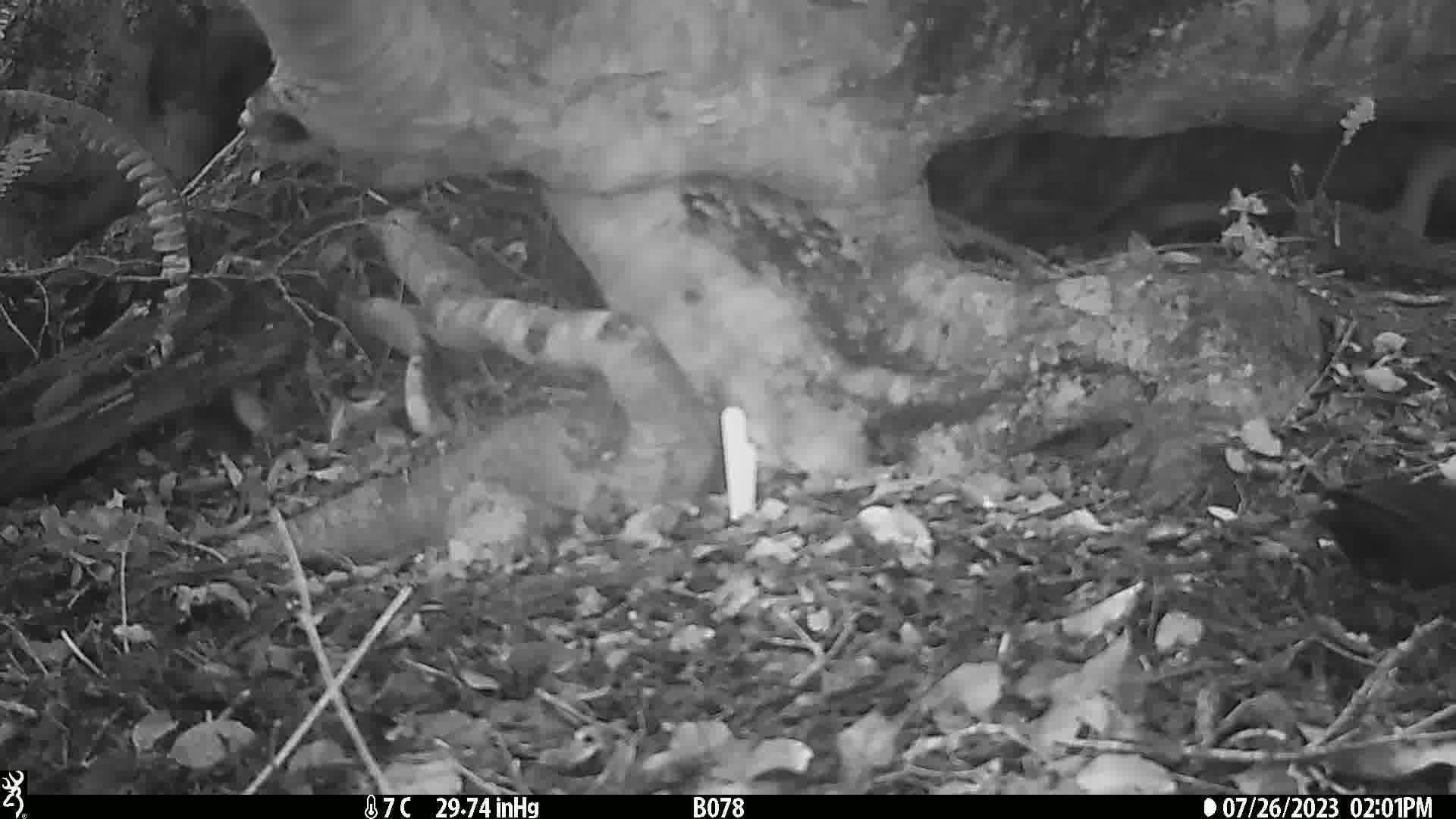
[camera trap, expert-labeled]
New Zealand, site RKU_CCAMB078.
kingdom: Animalia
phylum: Chordata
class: Aves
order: Passeriformes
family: Turdidae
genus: Turdus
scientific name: Turdus merula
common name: eurasian blackbird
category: blackbird